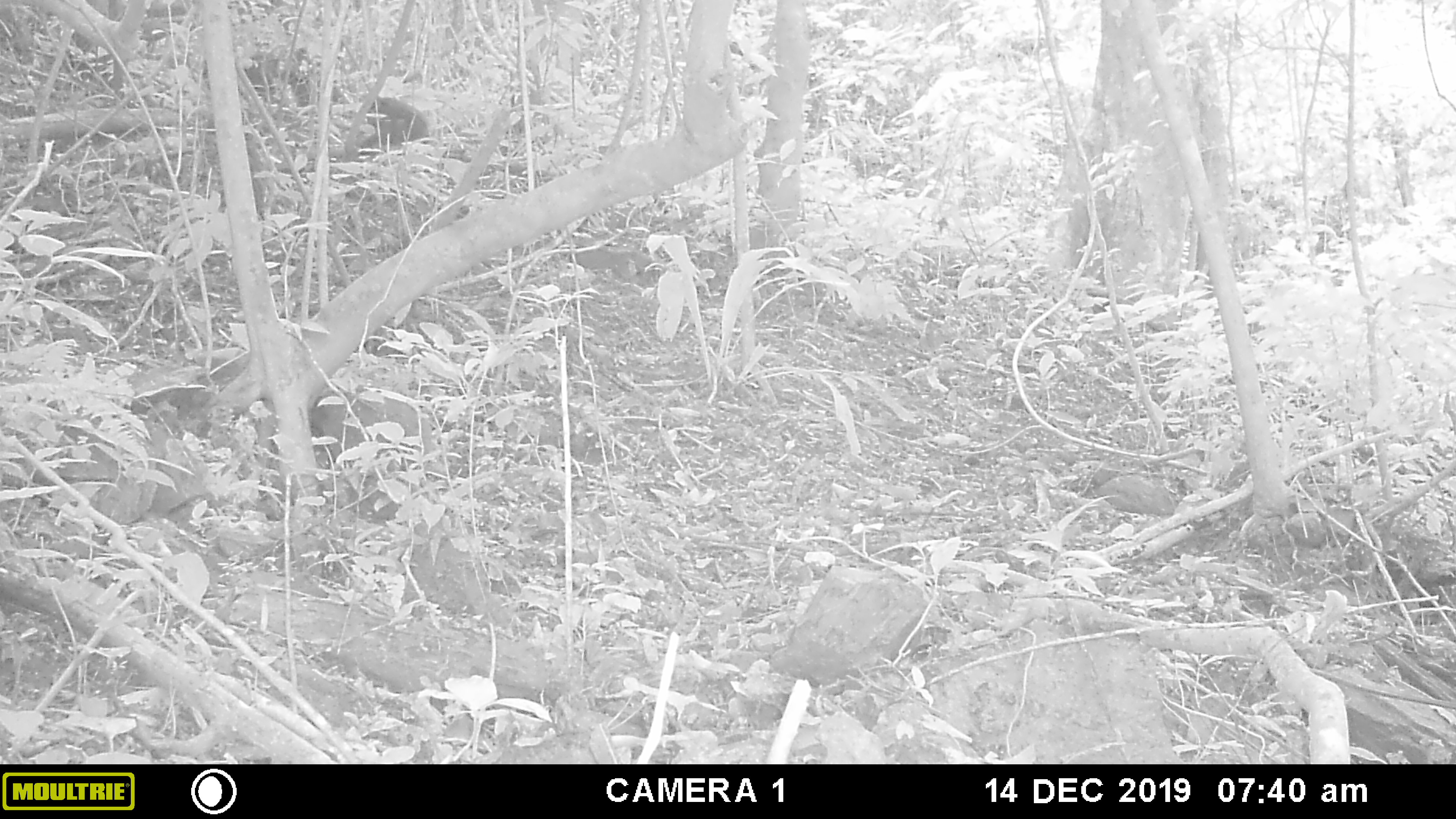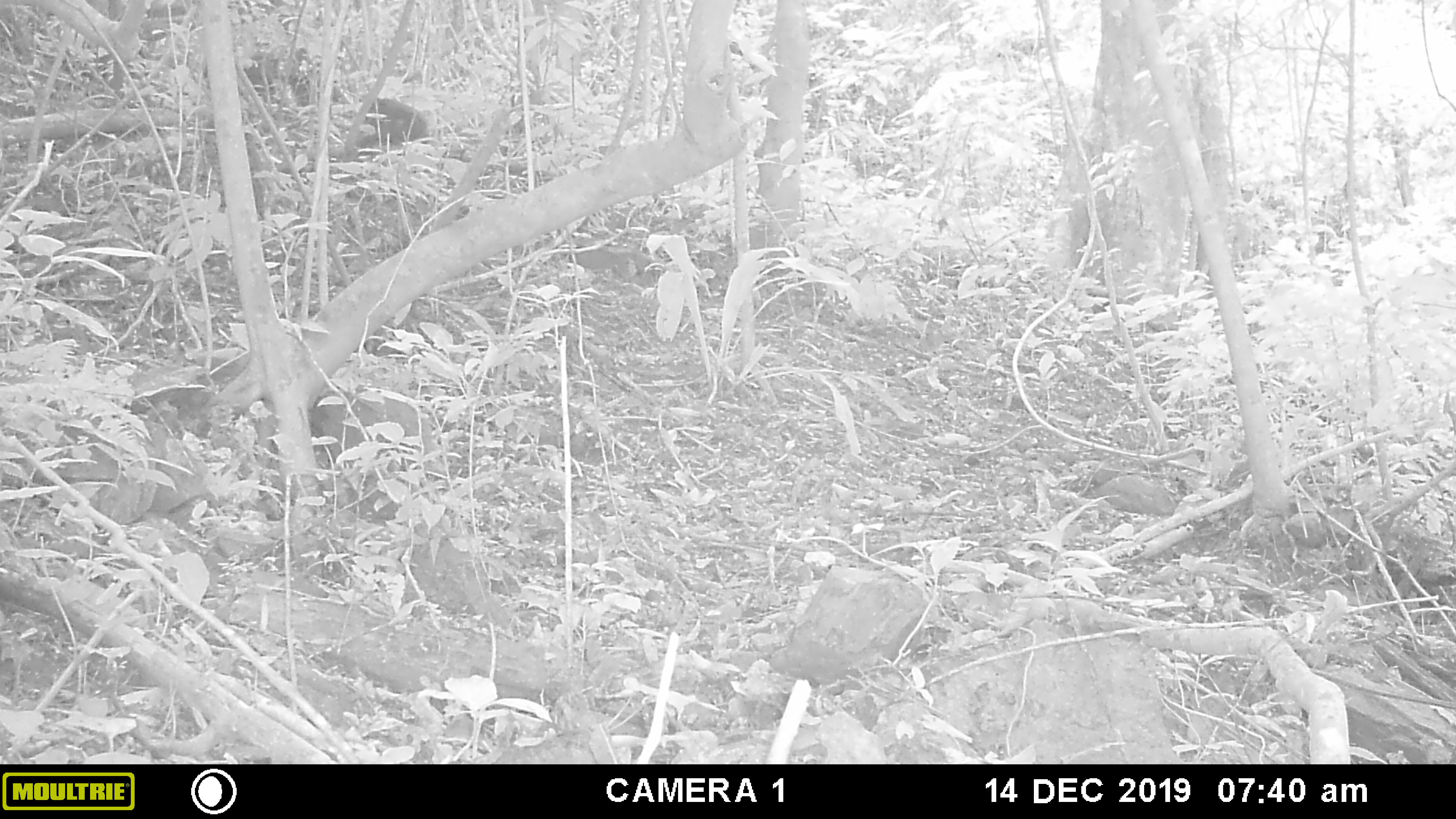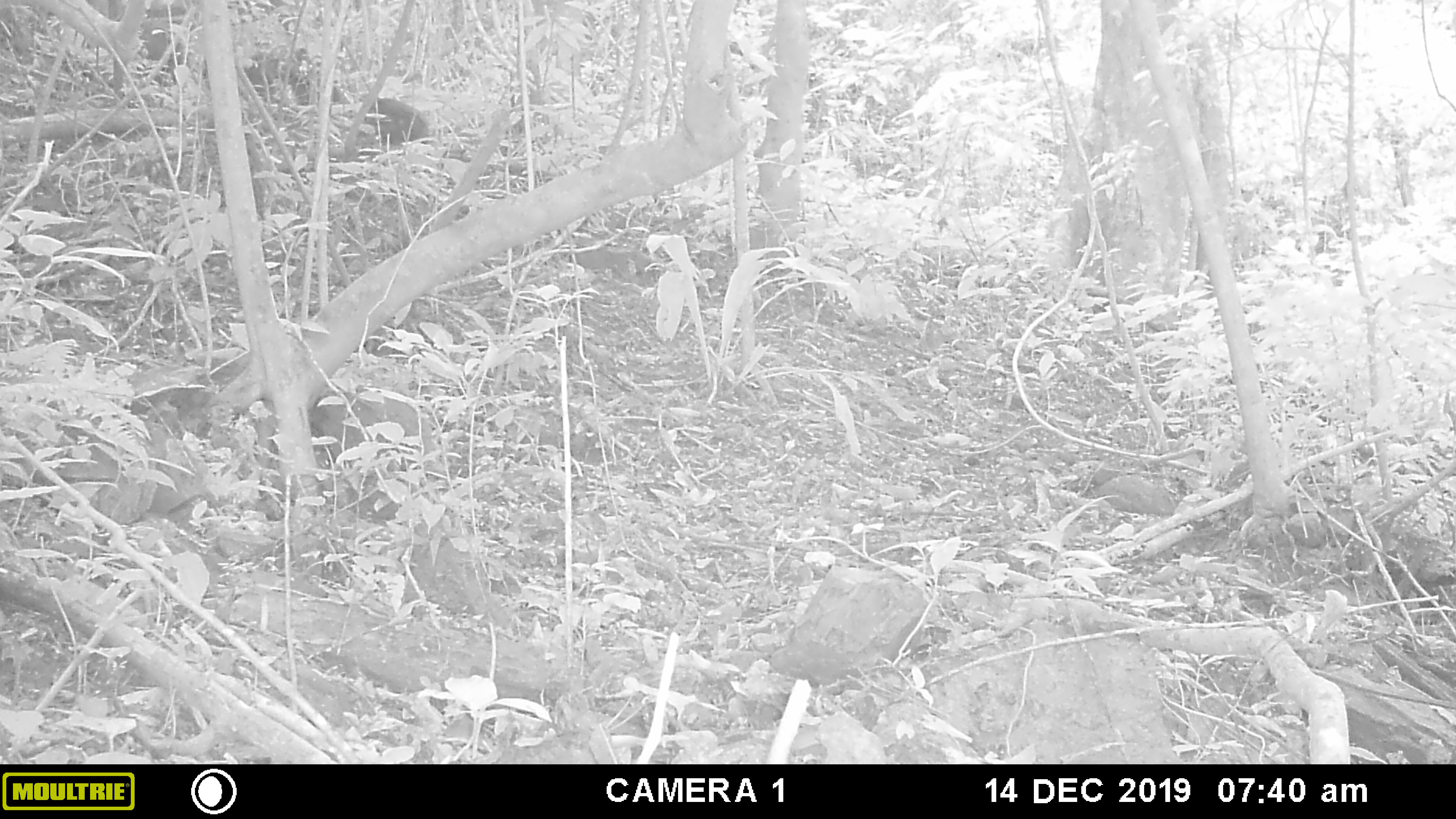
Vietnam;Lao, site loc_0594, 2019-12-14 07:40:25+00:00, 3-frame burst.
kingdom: Animalia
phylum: Chordata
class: Mammalia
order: Primates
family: Cercopithecidae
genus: Macaca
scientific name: Macaca arctoides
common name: stump-tailed macaque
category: stump tailed macaque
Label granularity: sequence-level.